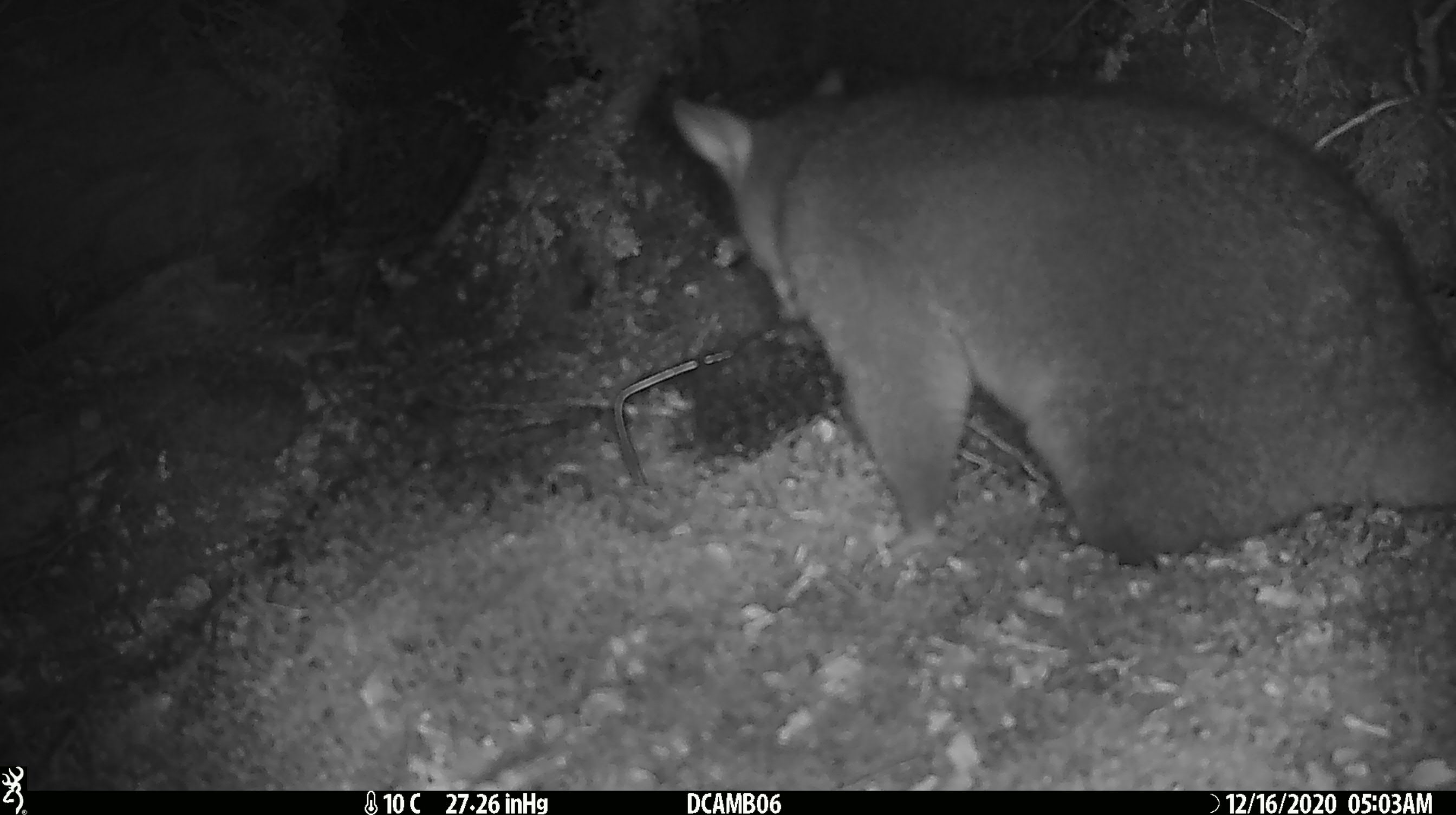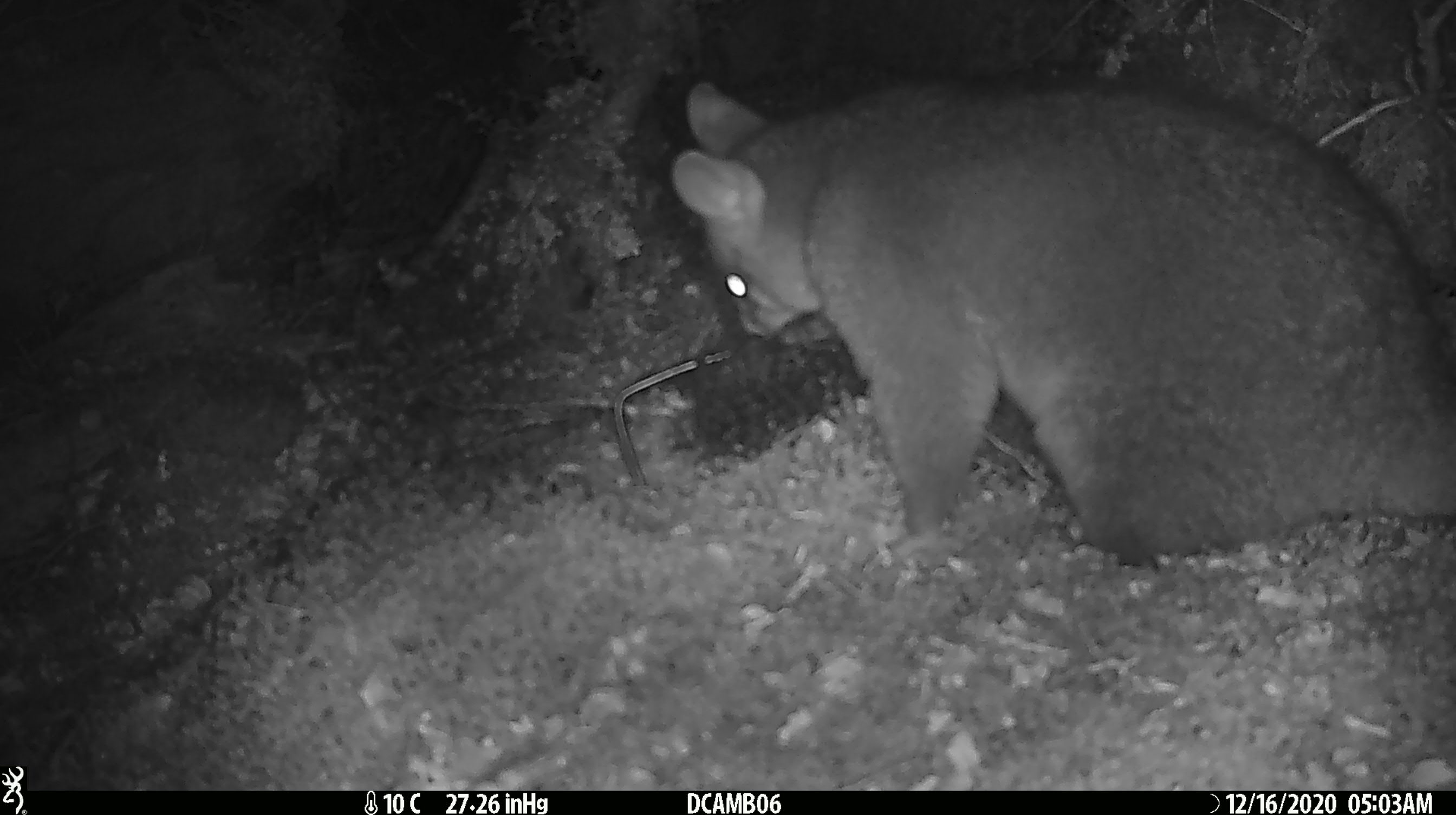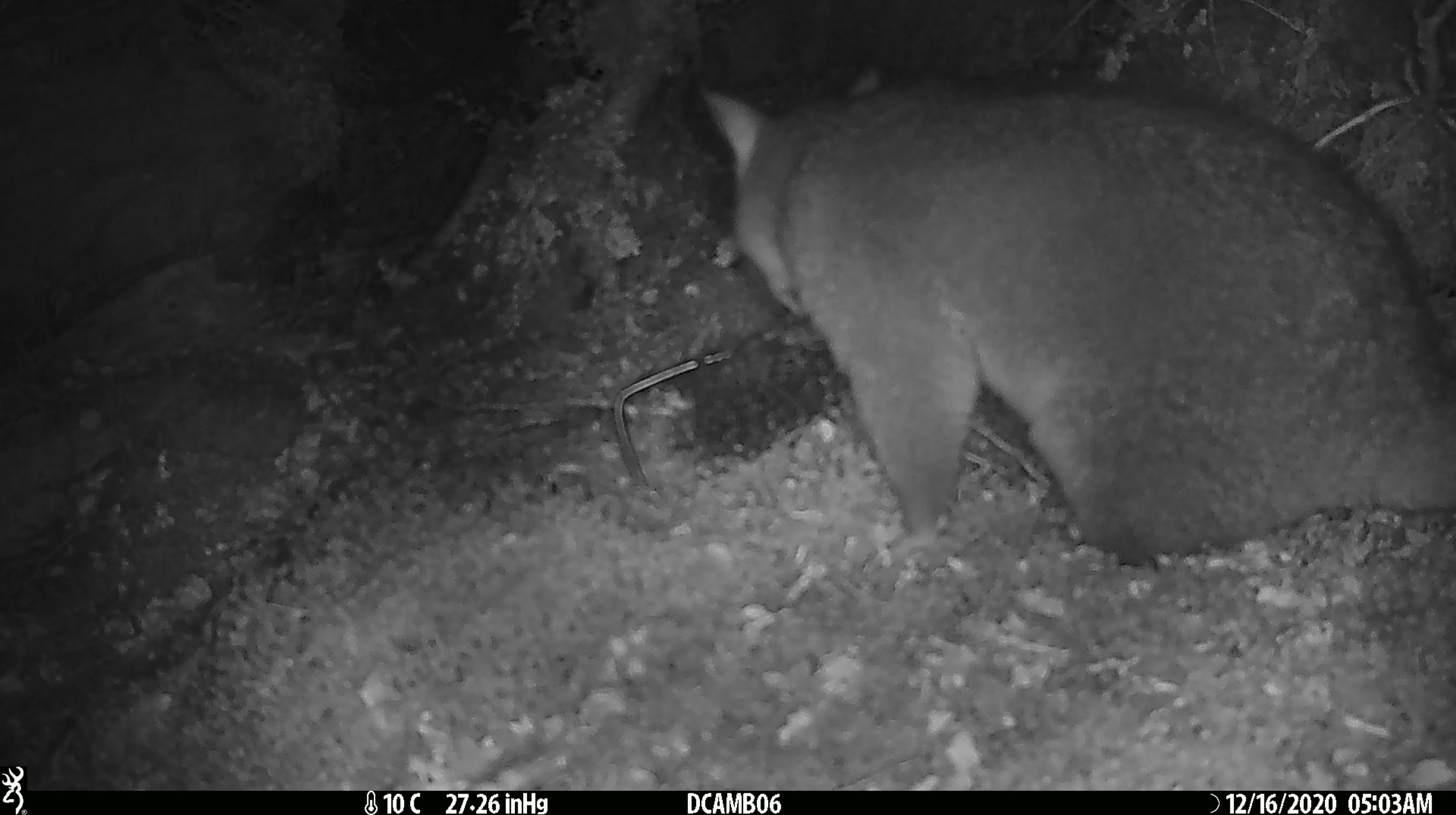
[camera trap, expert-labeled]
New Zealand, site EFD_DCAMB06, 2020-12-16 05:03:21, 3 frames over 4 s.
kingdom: Animalia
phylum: Chordata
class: Mammalia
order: Diprotodontia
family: Phalangeridae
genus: Trichosurus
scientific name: Trichosurus vulpecula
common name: common brushtail possum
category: possum